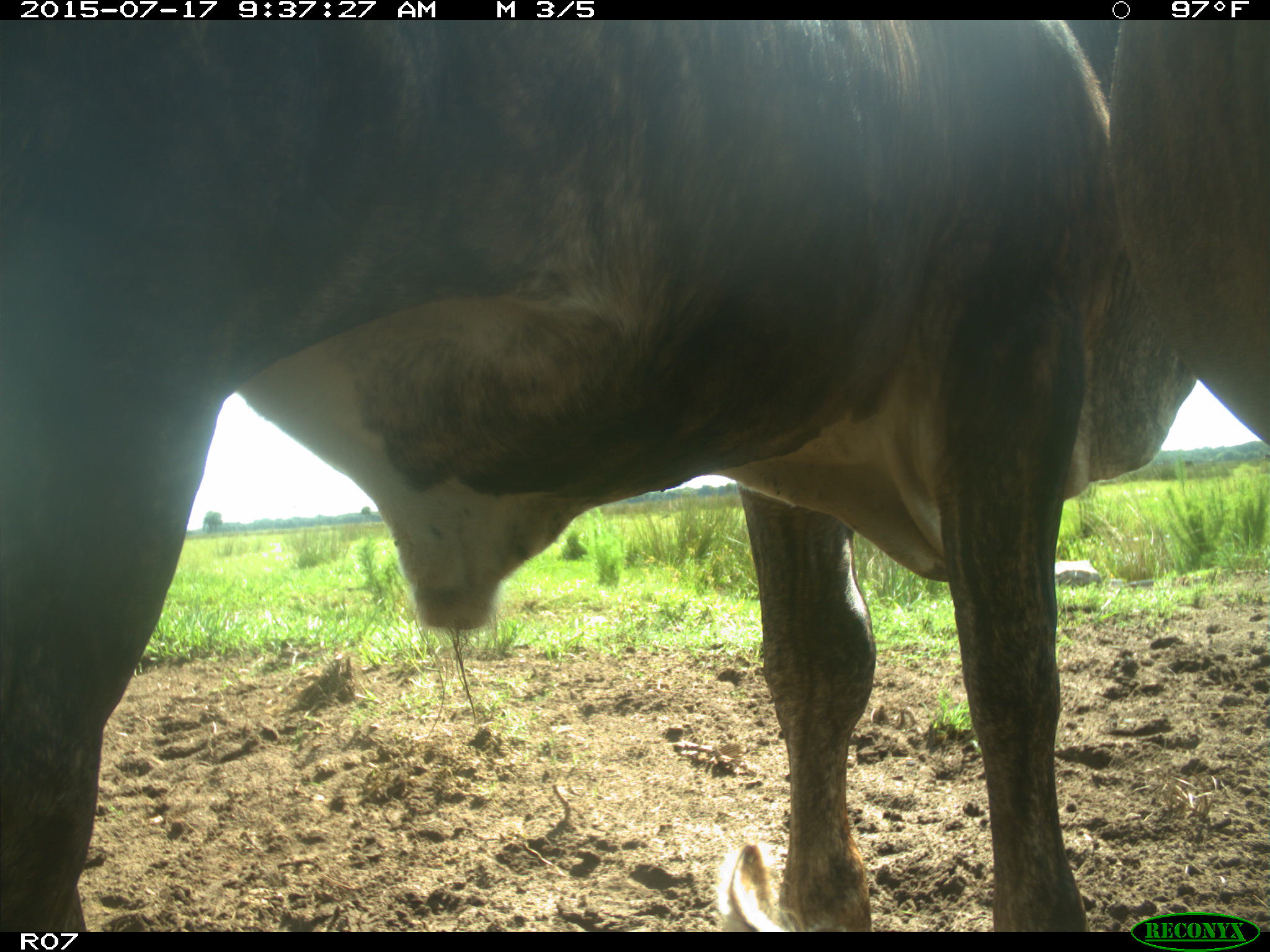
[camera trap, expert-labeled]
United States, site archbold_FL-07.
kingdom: Animalia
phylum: Chordata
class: Mammalia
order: Artiodactyla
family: Bovidae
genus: Bos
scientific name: Bos taurus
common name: domestic cow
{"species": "Bos taurus (domestic cow)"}